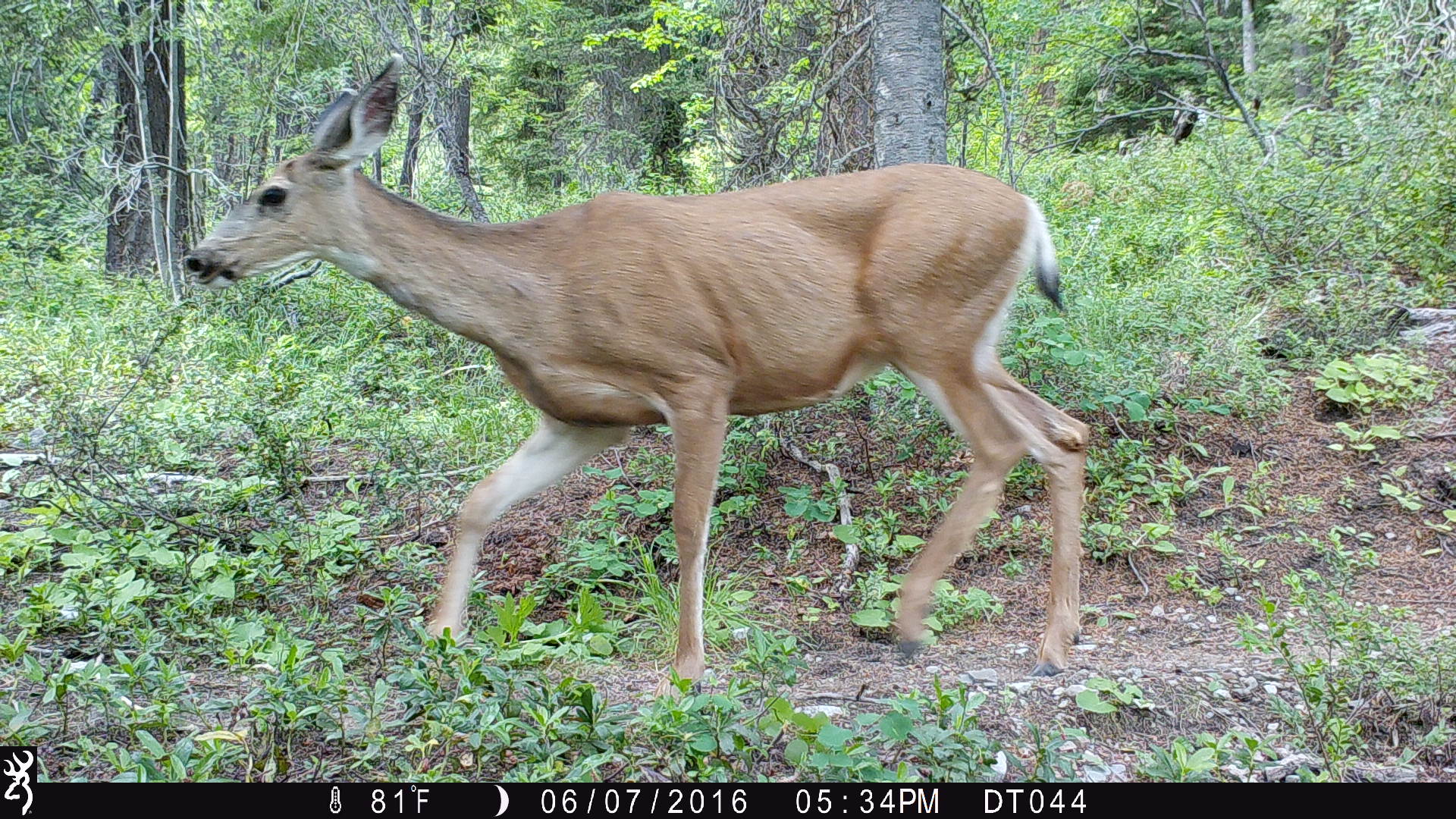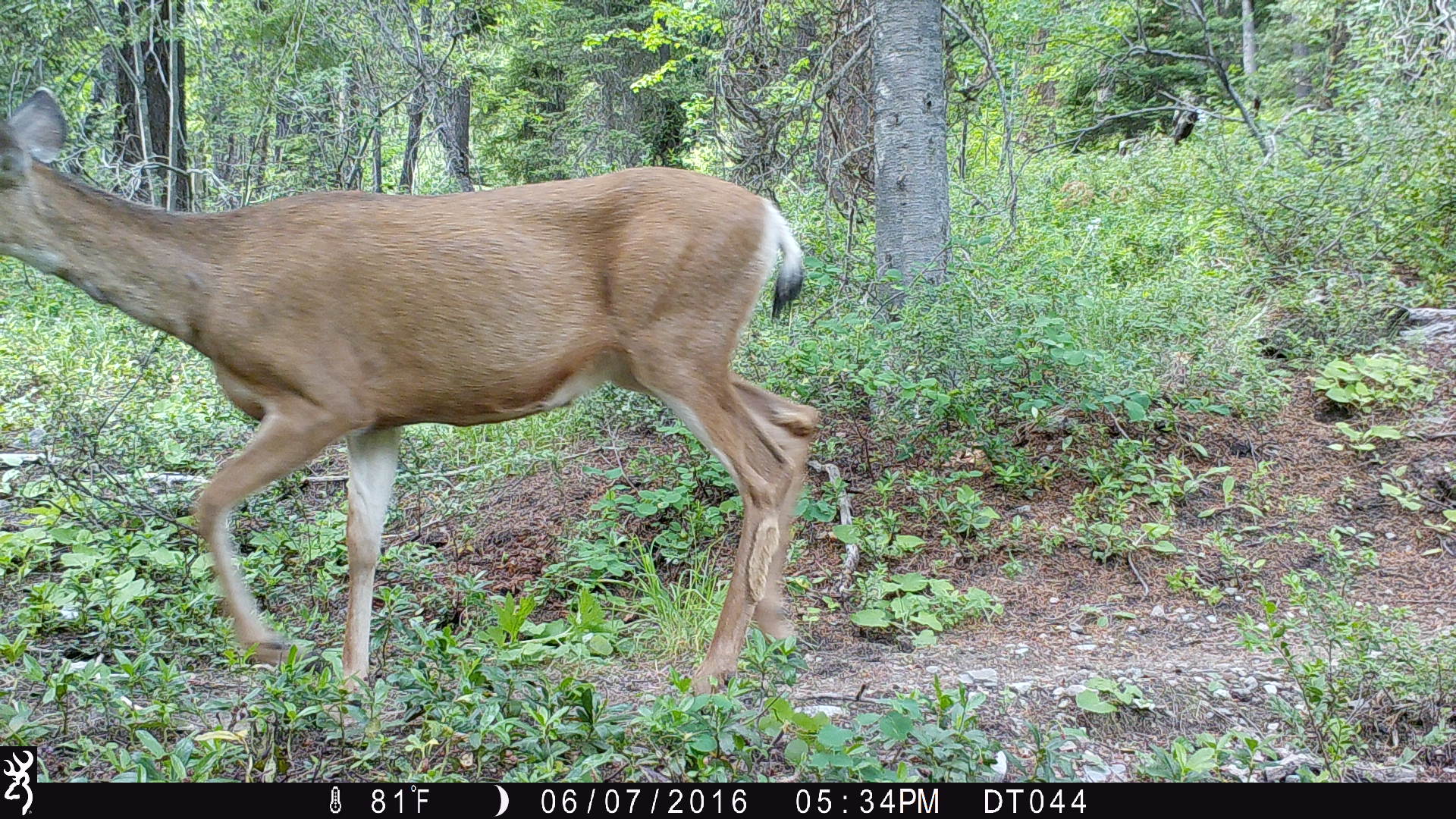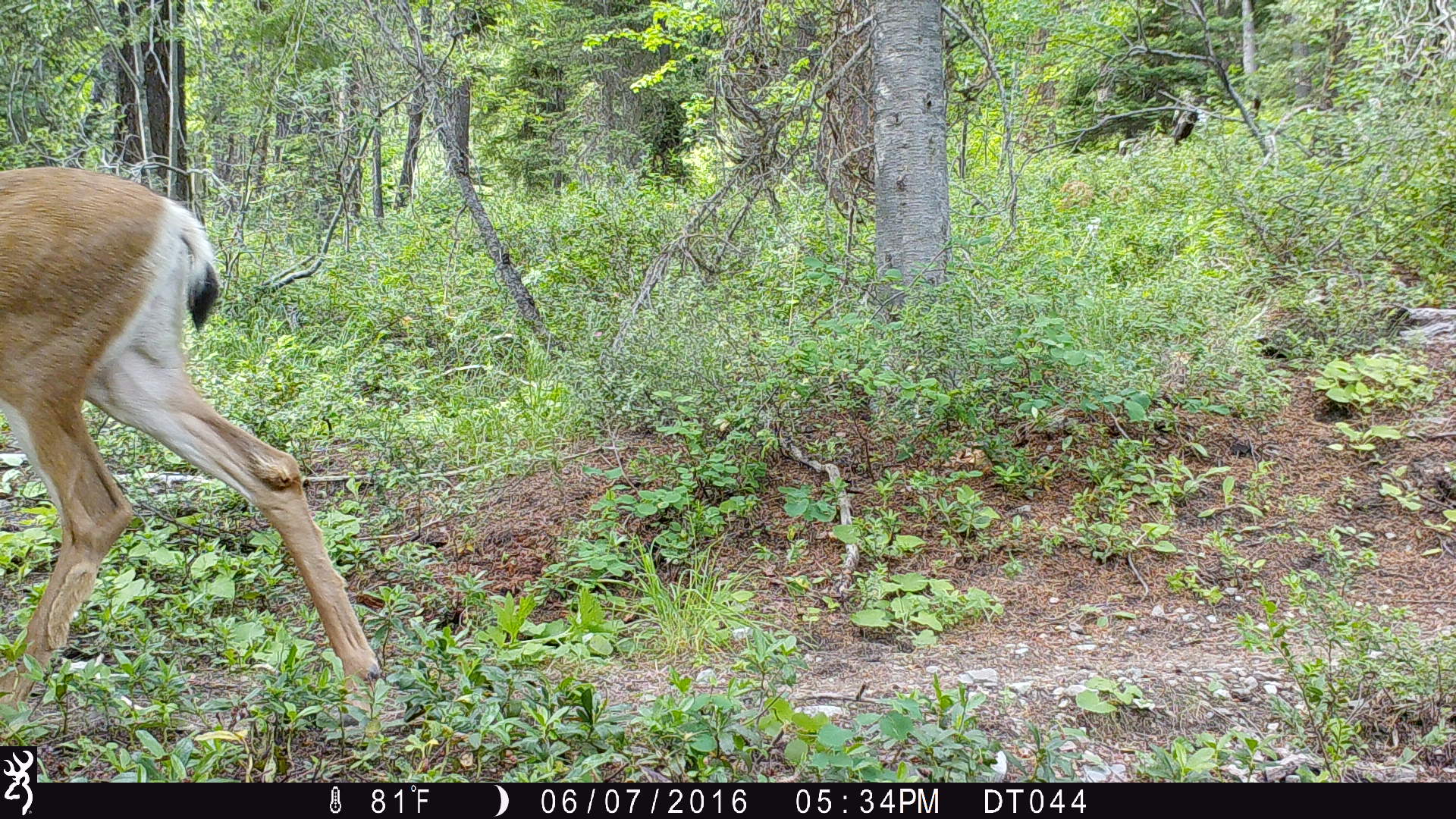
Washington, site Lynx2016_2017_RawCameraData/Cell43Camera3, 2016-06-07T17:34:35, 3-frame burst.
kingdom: Animalia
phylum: Chordata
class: Mammalia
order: Artiodactyla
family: Cervidae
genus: Odocoileus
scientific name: Odocoileus hemionus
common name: mule deer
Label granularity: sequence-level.